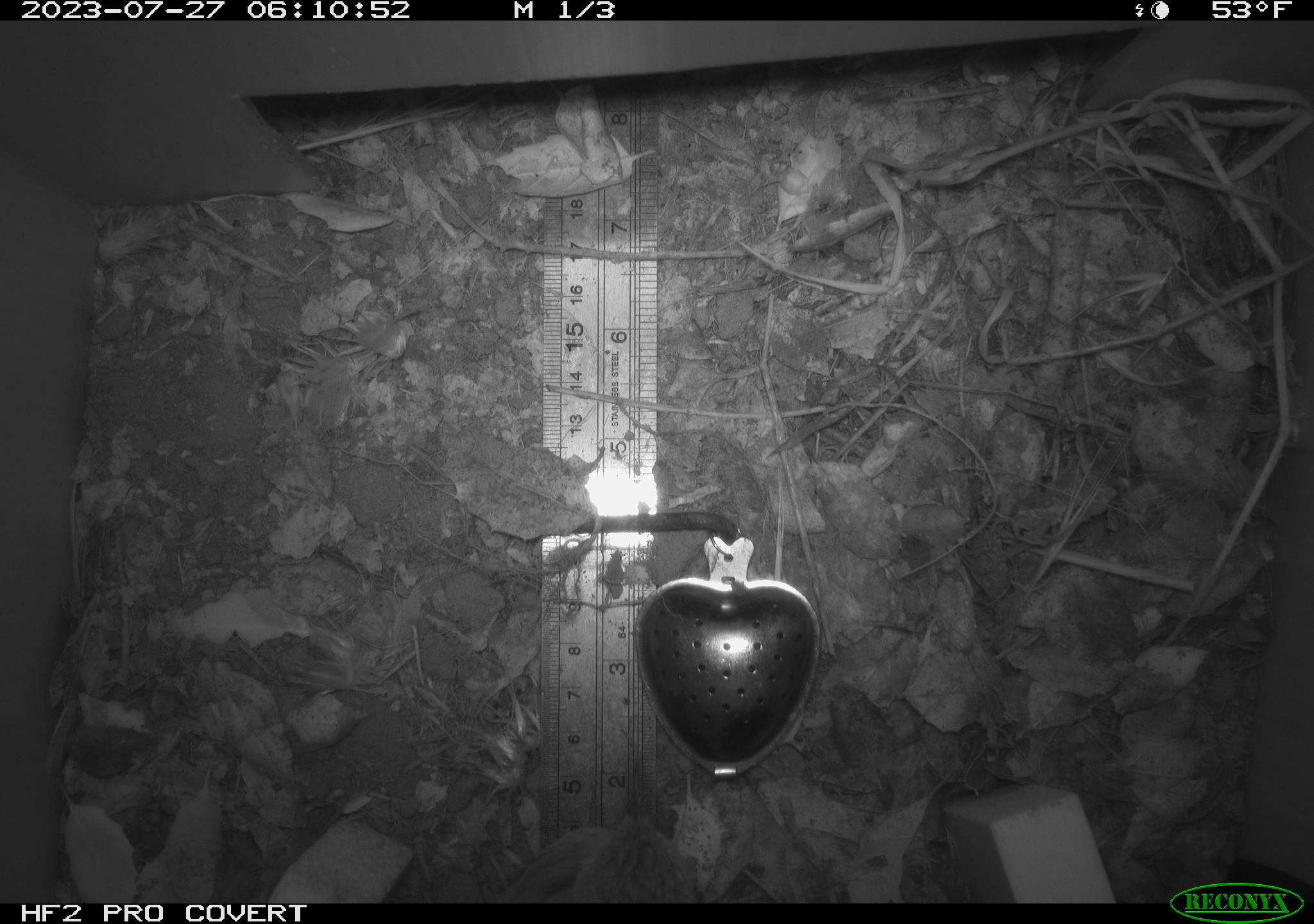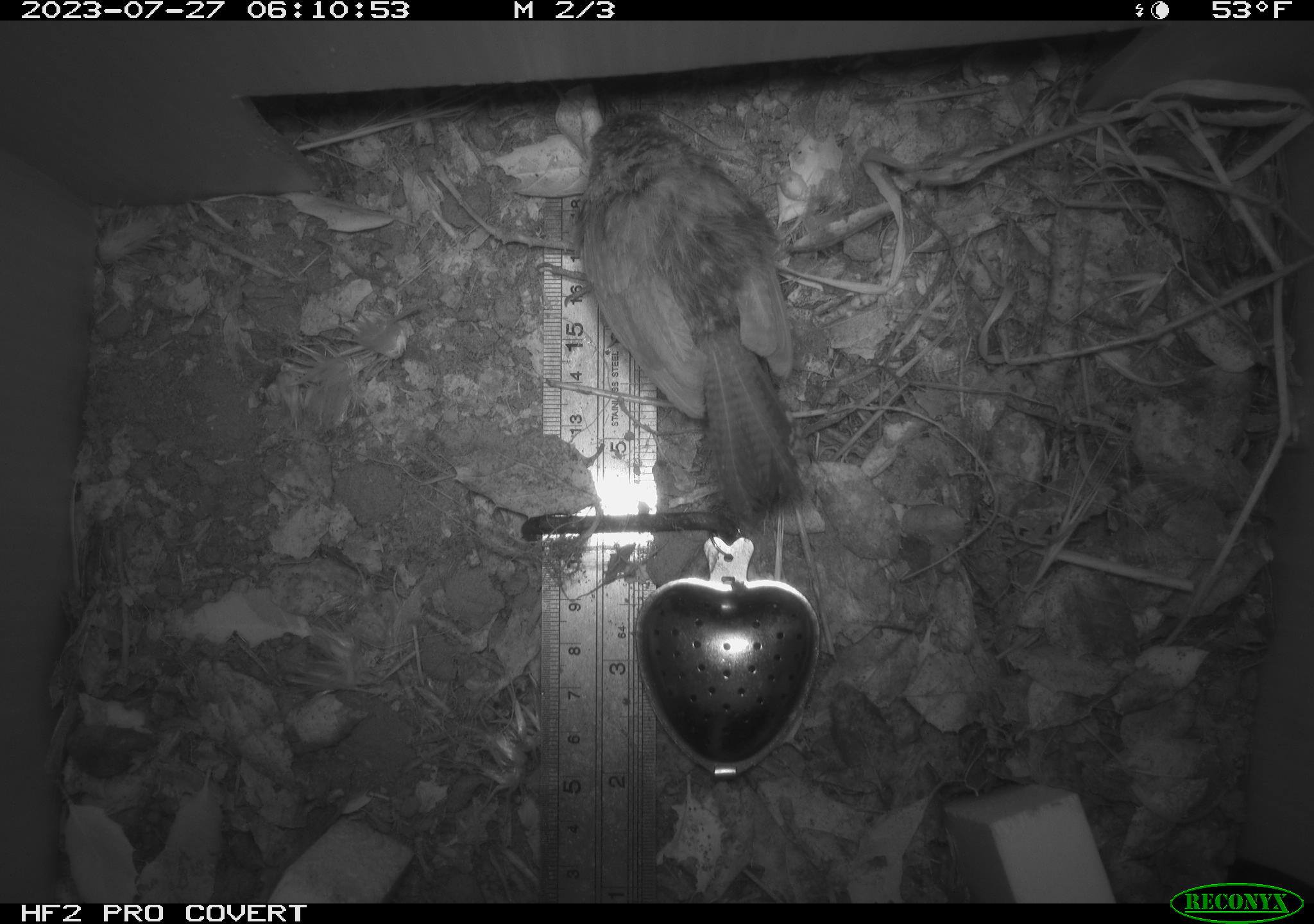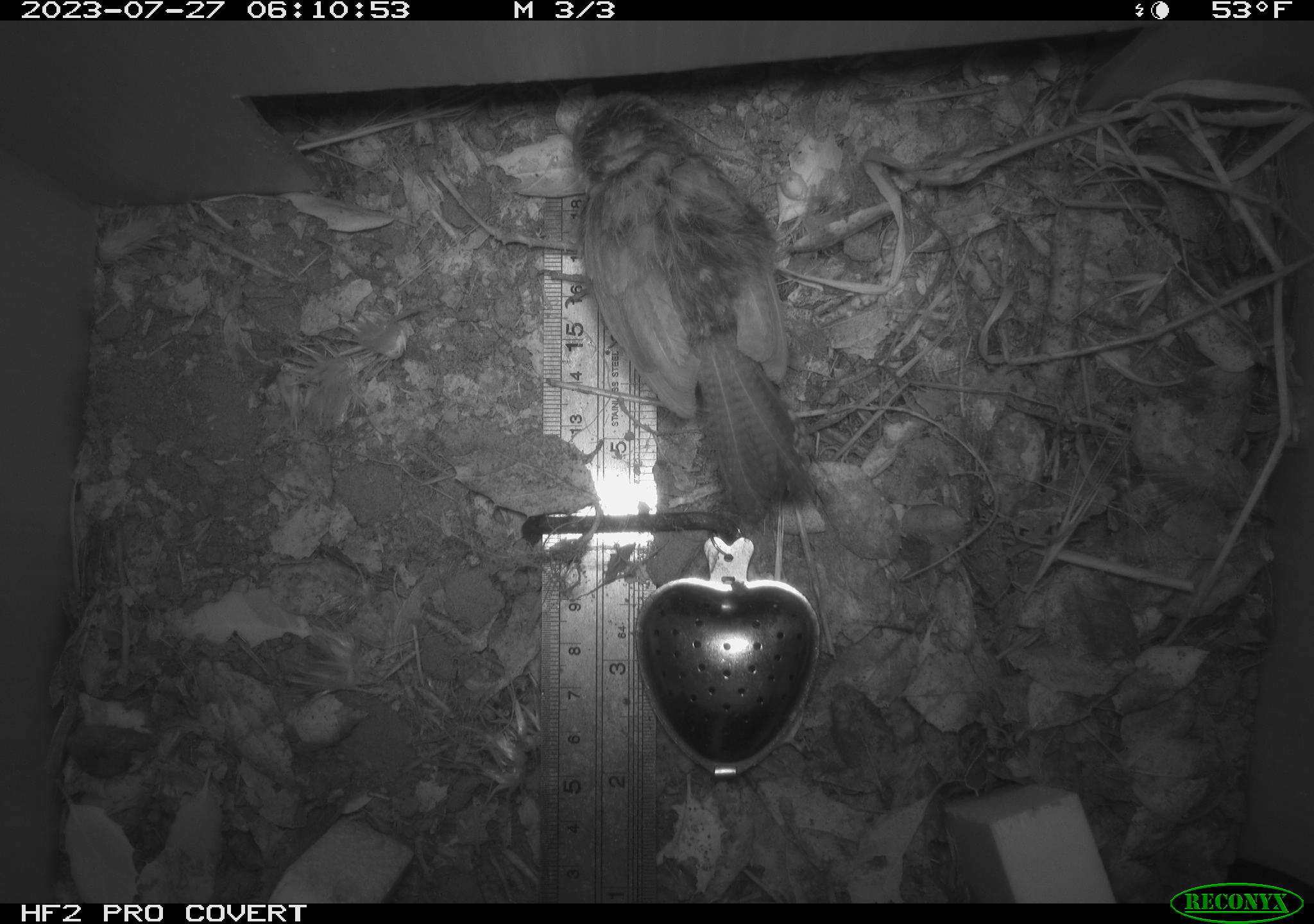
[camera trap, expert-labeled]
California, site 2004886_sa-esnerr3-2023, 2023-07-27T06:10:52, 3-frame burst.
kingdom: Animalia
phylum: Chordata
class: Aves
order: Passeriformes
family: Troglodytidae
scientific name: Troglodytidae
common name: wren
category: troglodytidae family